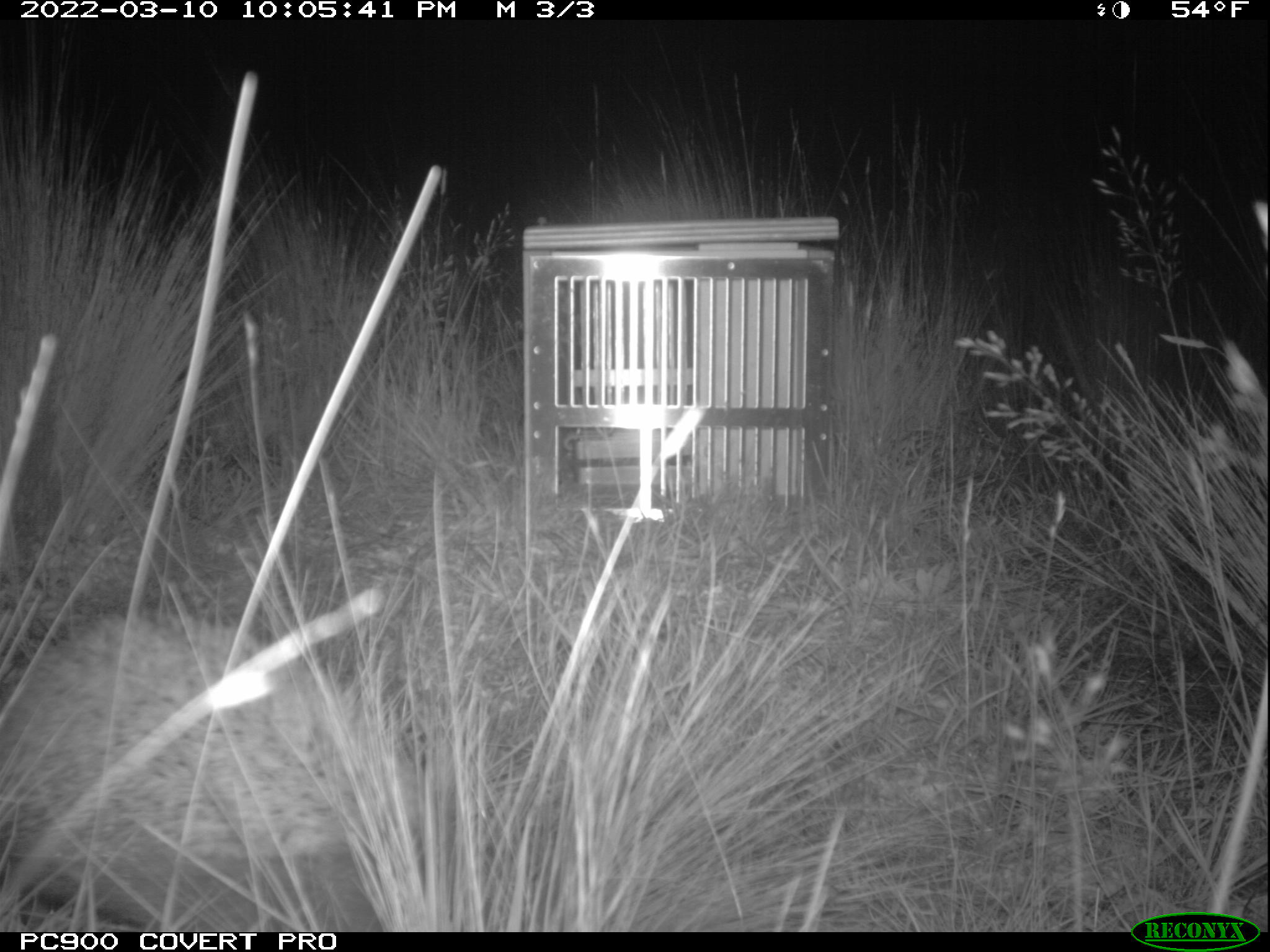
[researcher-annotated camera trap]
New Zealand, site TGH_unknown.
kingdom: Animalia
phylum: Chordata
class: Mammalia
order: Eulipotyphla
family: Erinaceidae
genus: Erinaceus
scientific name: Erinaceus europaeus europaeus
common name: european hedgehog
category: hedgehog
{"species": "hedgehog (european hedgehog) (Erinaceus europaeus europaeus)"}